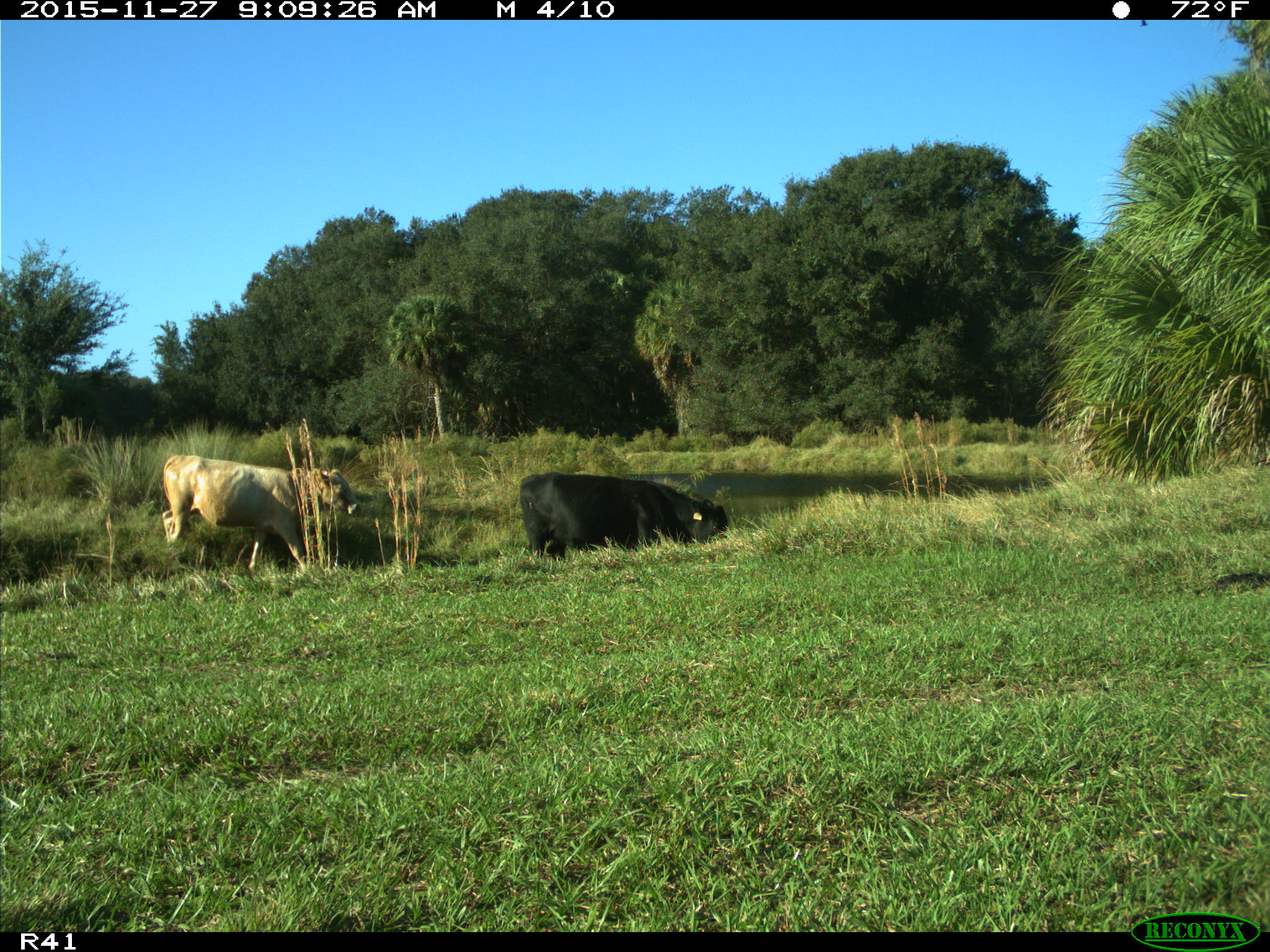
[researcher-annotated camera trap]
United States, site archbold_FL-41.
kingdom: Animalia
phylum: Chordata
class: Mammalia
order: Artiodactyla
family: Bovidae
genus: Bos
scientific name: Bos taurus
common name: domestic cow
Bos taurus (domestic cow).